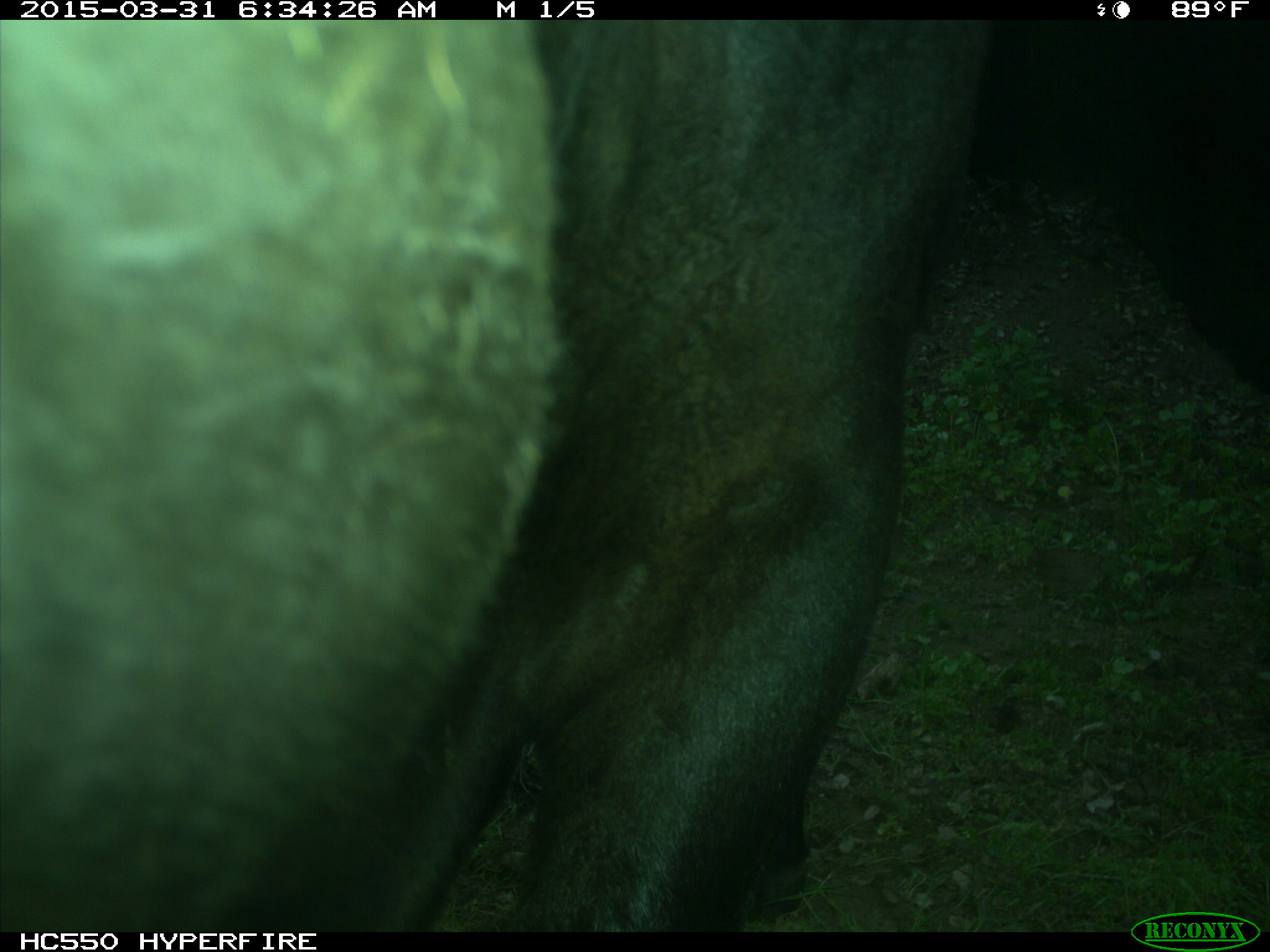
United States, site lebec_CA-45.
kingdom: Animalia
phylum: Chordata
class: Mammalia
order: Artiodactyla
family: Bovidae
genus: Bos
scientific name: Bos taurus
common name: domestic cow